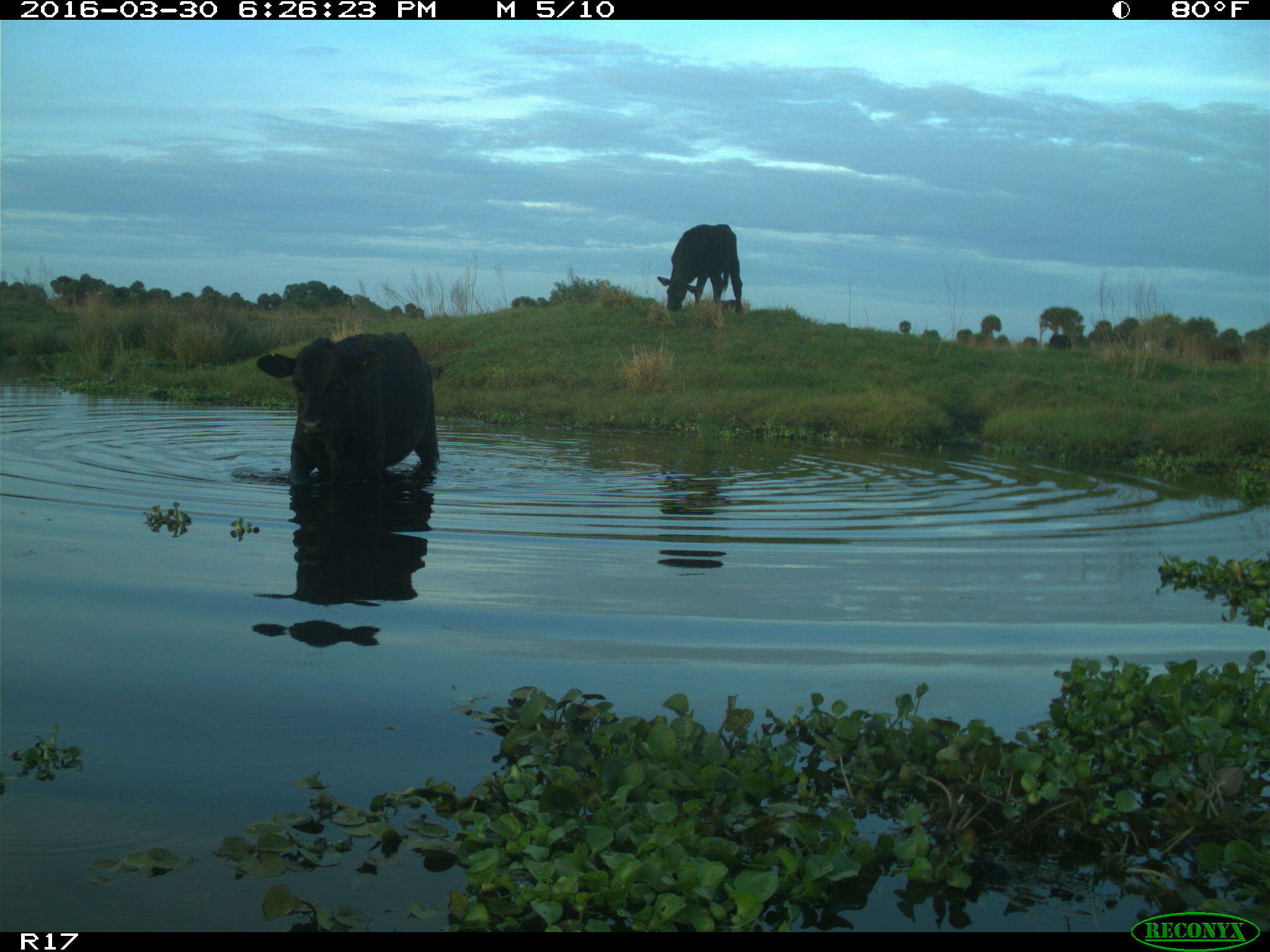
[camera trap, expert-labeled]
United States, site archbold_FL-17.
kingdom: Animalia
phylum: Chordata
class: Mammalia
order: Artiodactyla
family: Bovidae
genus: Bos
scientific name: Bos taurus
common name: domestic cow